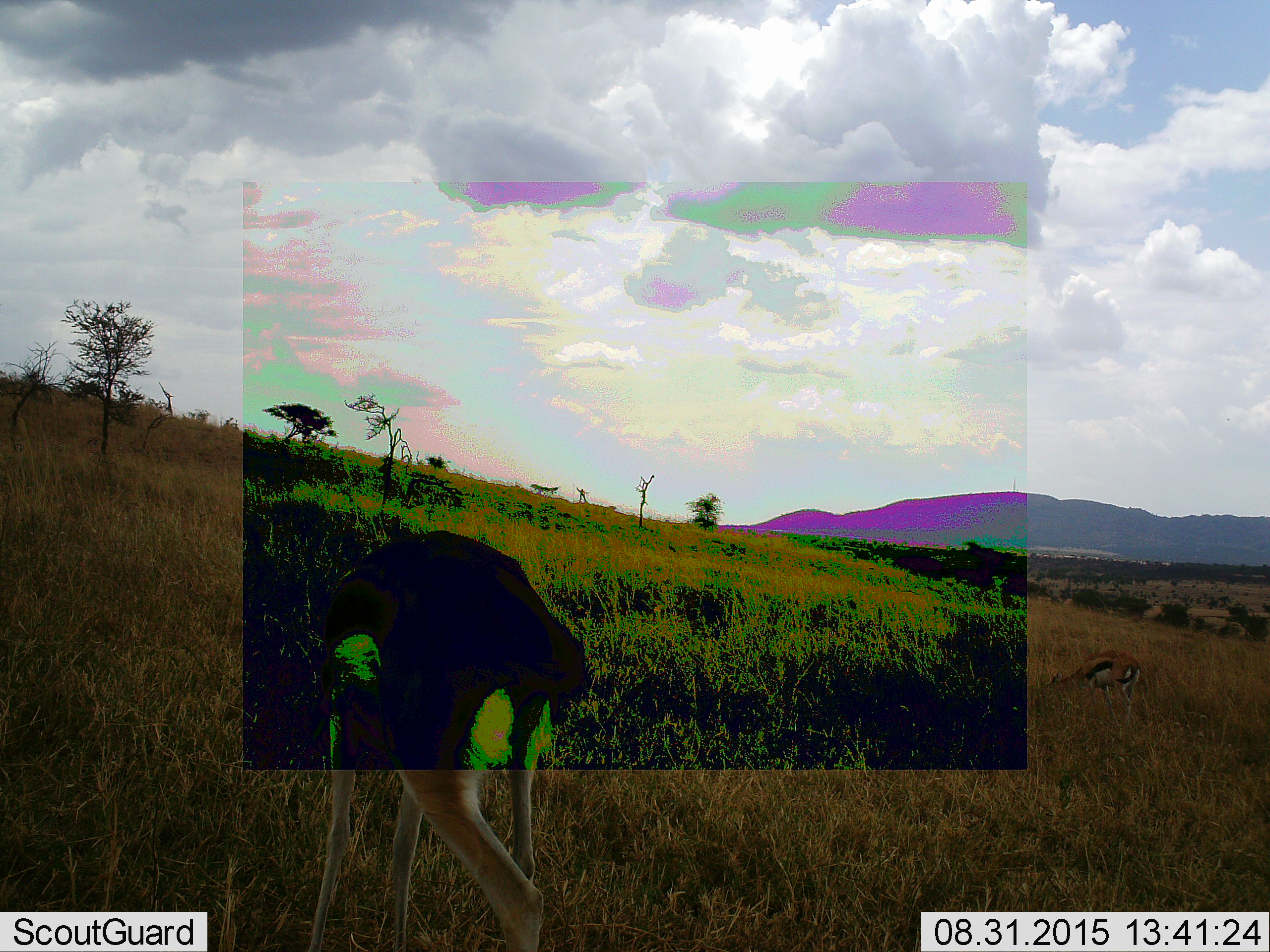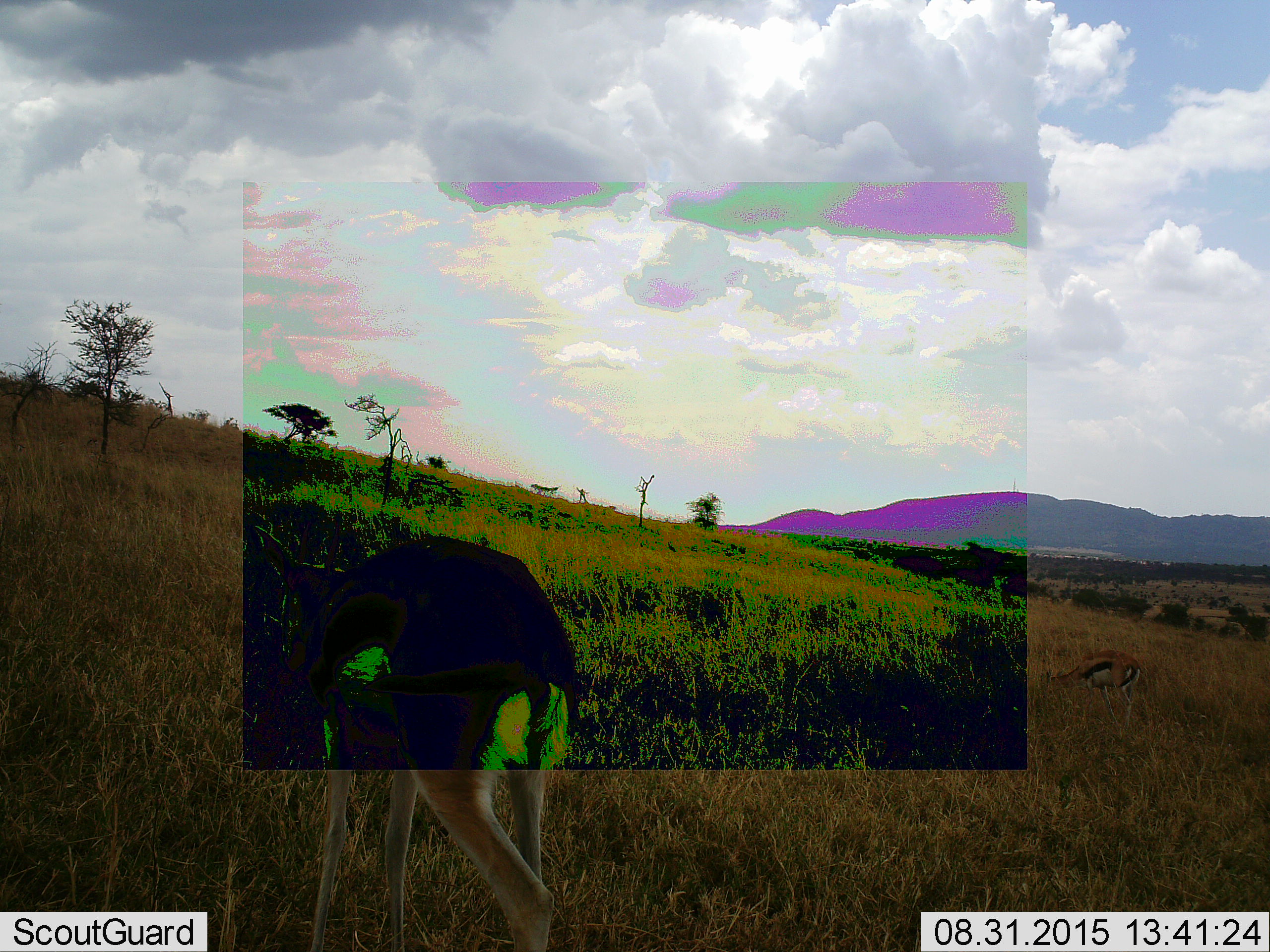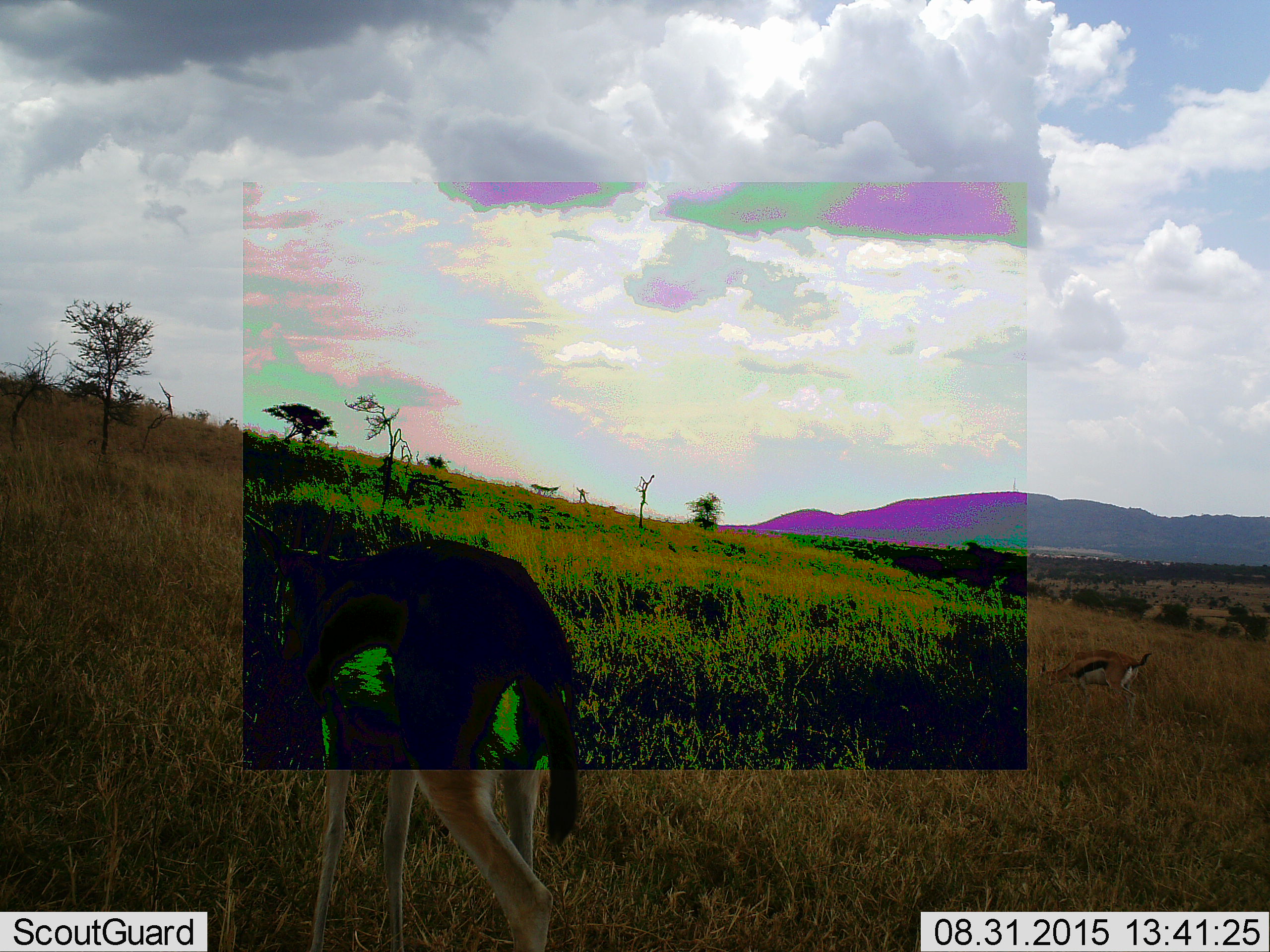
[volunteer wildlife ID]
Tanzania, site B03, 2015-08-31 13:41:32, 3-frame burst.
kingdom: Animalia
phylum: Chordata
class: Mammalia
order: Artiodactyla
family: Bovidae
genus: Eudorcas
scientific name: Eudorcas thomsonii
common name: thomson's gazelle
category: gazellethomsons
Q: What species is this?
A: Gazellethomsons (thomson's gazelle) (Eudorcas thomsonii).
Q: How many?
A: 2.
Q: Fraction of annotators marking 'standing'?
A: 23%.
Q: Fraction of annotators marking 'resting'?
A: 0%.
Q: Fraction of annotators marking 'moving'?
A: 8%.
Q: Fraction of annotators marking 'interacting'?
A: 0%.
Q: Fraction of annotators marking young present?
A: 0%.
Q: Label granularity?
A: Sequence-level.